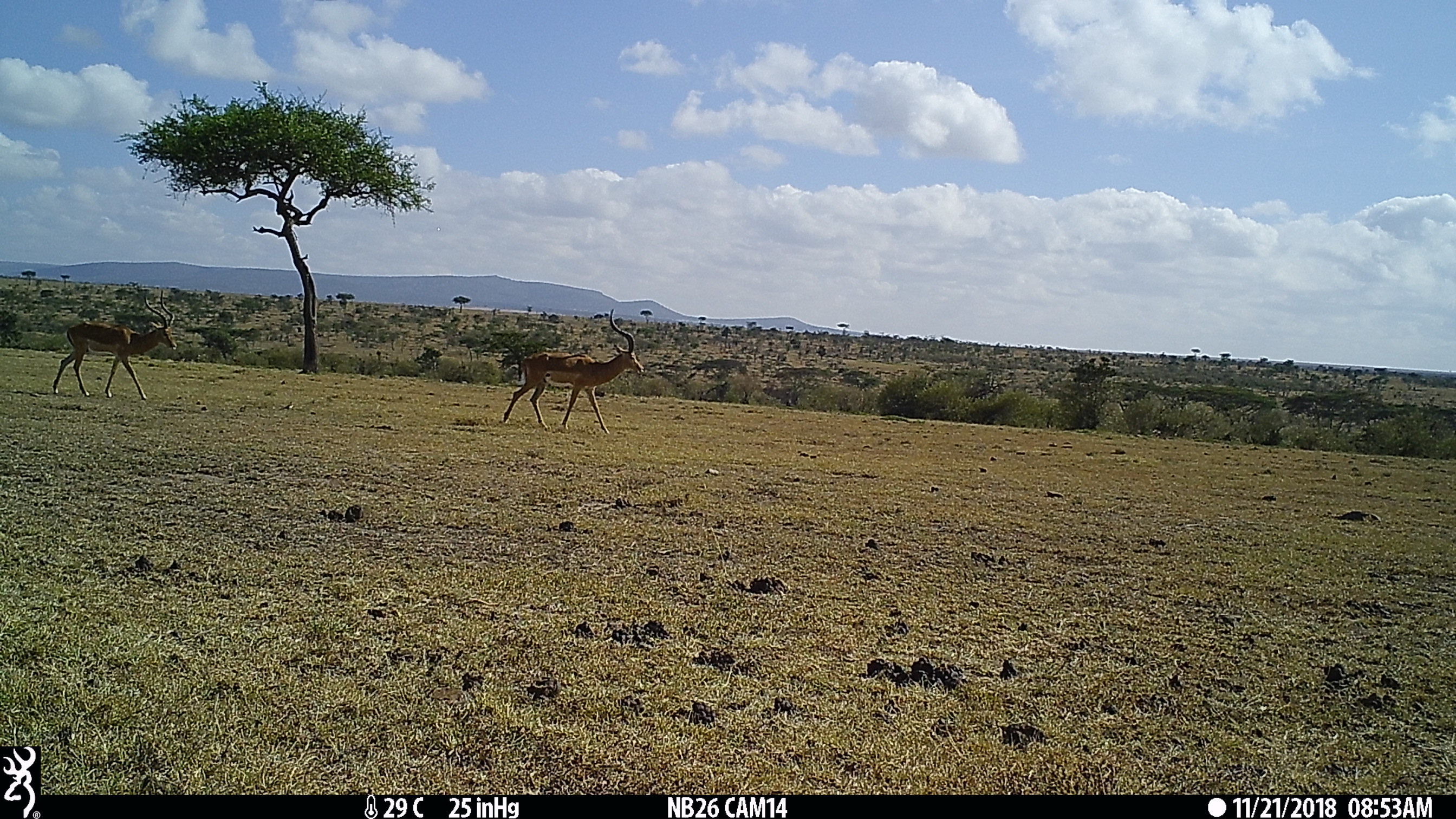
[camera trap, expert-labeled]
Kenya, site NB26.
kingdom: Animalia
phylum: Chordata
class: Mammalia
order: Artiodactyla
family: Bovidae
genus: Aepyceros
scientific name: Aepyceros melampus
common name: impala